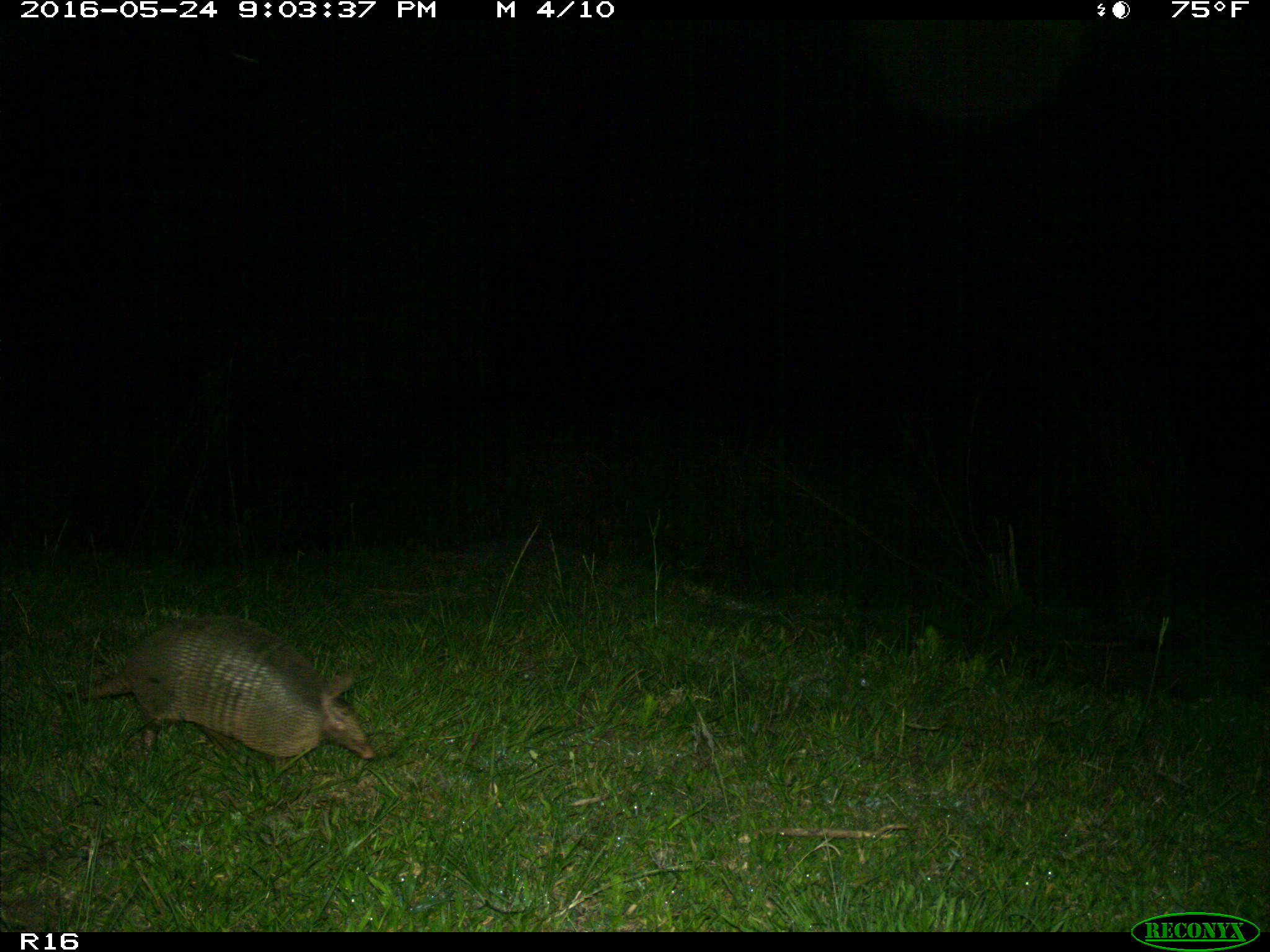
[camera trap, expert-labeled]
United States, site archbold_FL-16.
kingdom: Animalia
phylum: Chordata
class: Mammalia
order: Cingulata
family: Dasypodidae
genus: Dasypus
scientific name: Dasypus novemcinctus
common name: nine-banded armadillo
Dasypus novemcinctus (nine-banded armadillo).